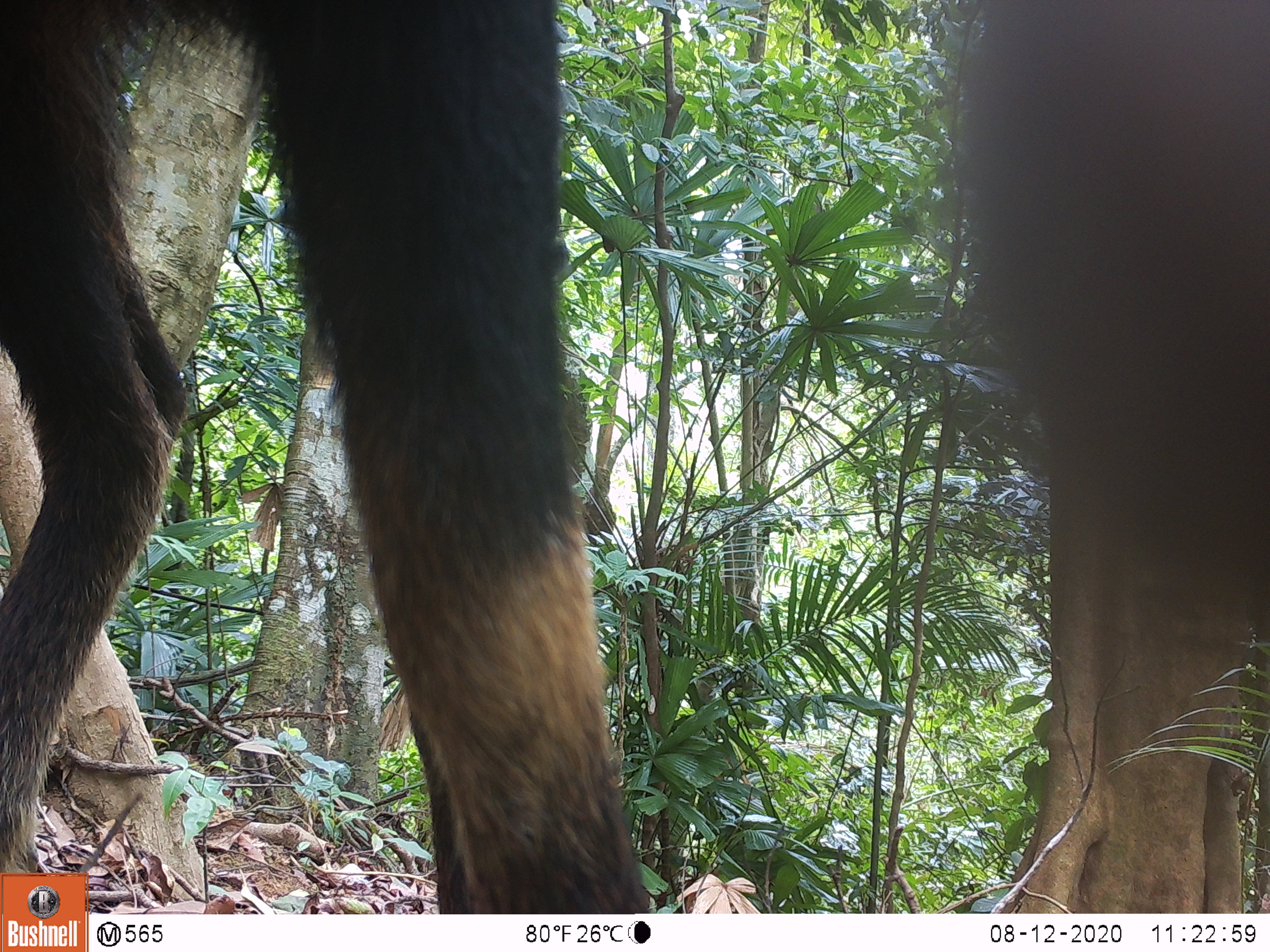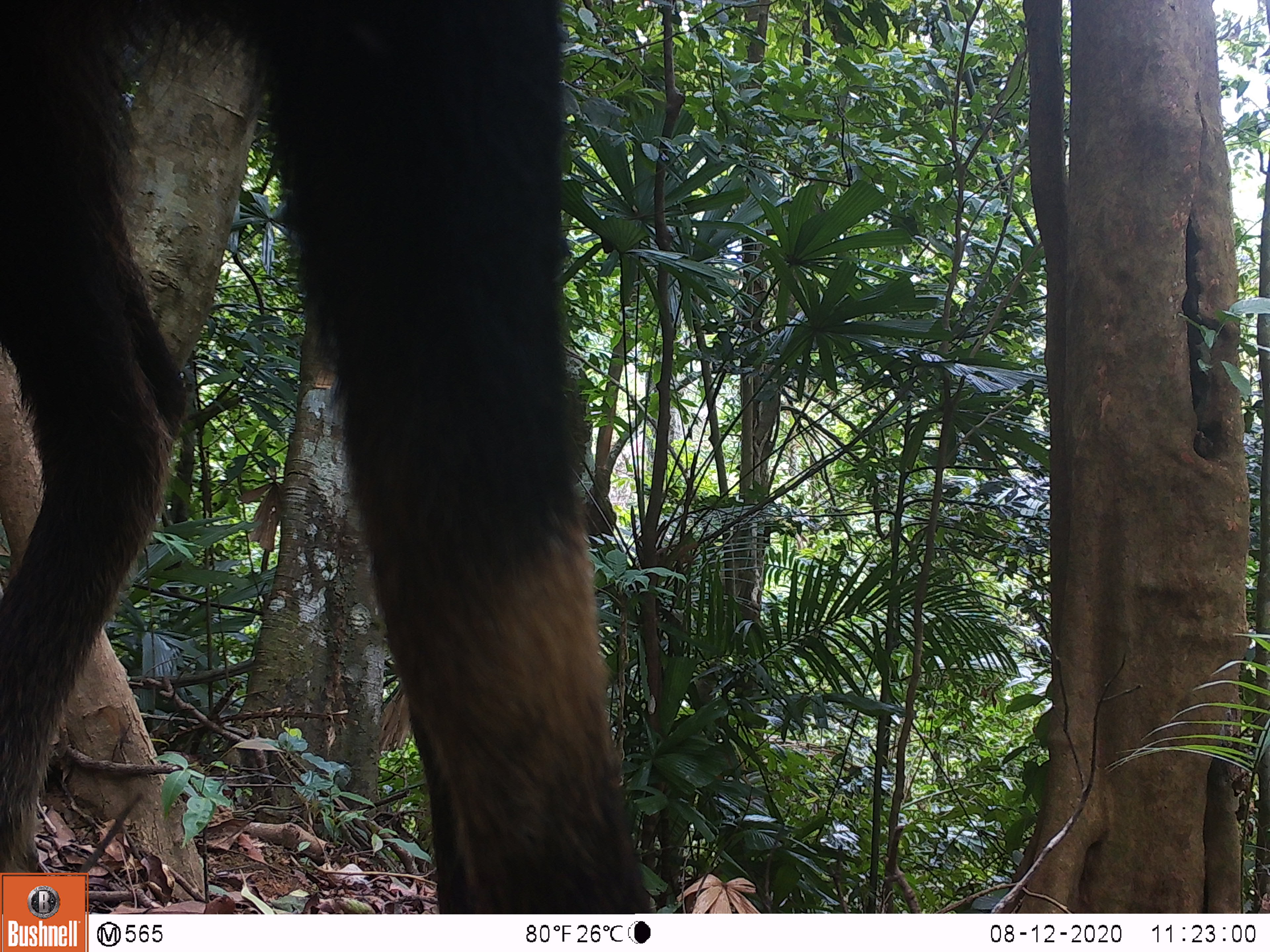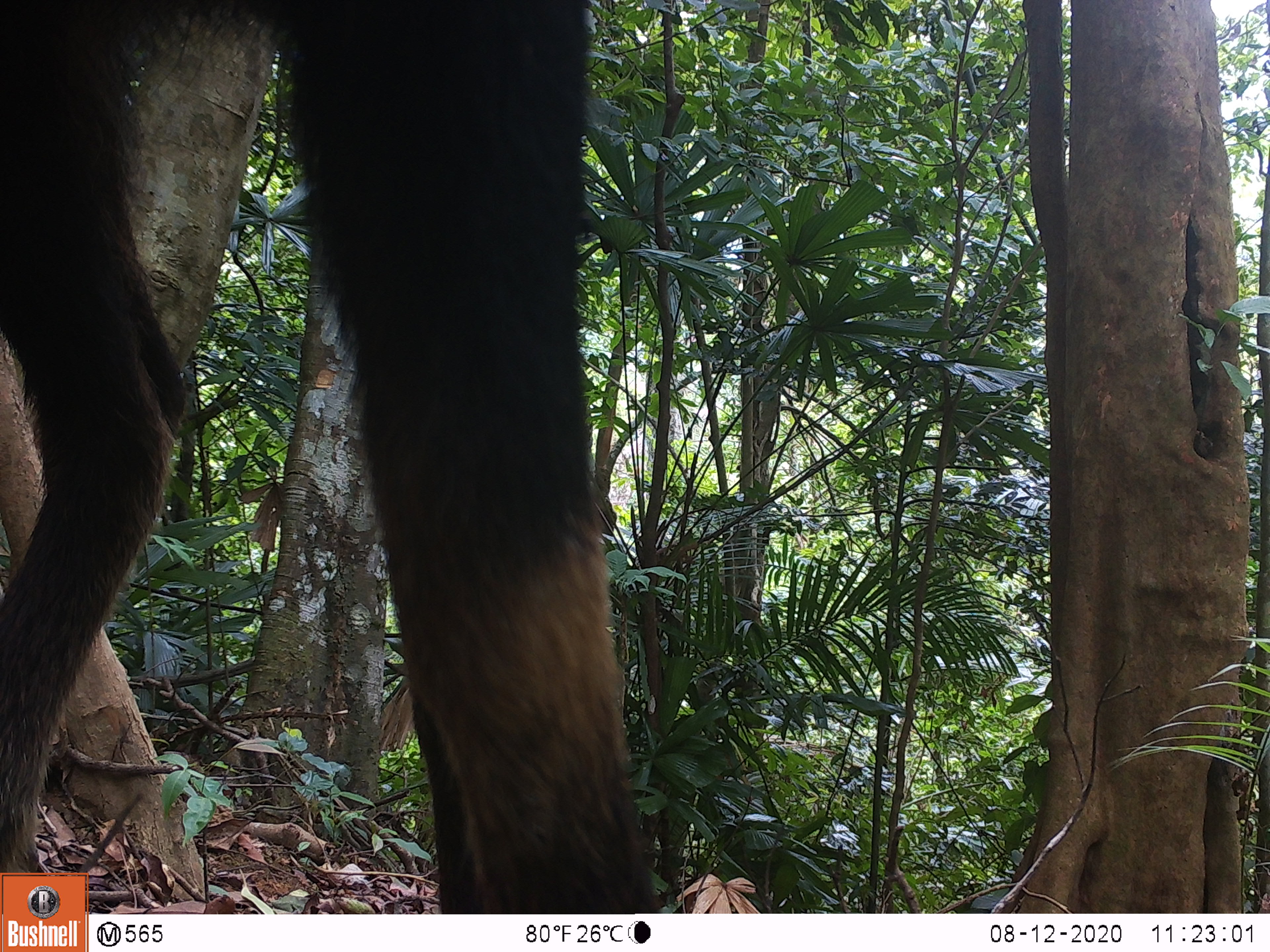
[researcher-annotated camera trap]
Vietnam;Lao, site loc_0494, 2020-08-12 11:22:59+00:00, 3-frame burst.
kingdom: Animalia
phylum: Chordata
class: Mammalia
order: Artiodactyla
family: Bovidae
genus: Capricornis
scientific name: Capricornis sumatraensis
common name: chinese serow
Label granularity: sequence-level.